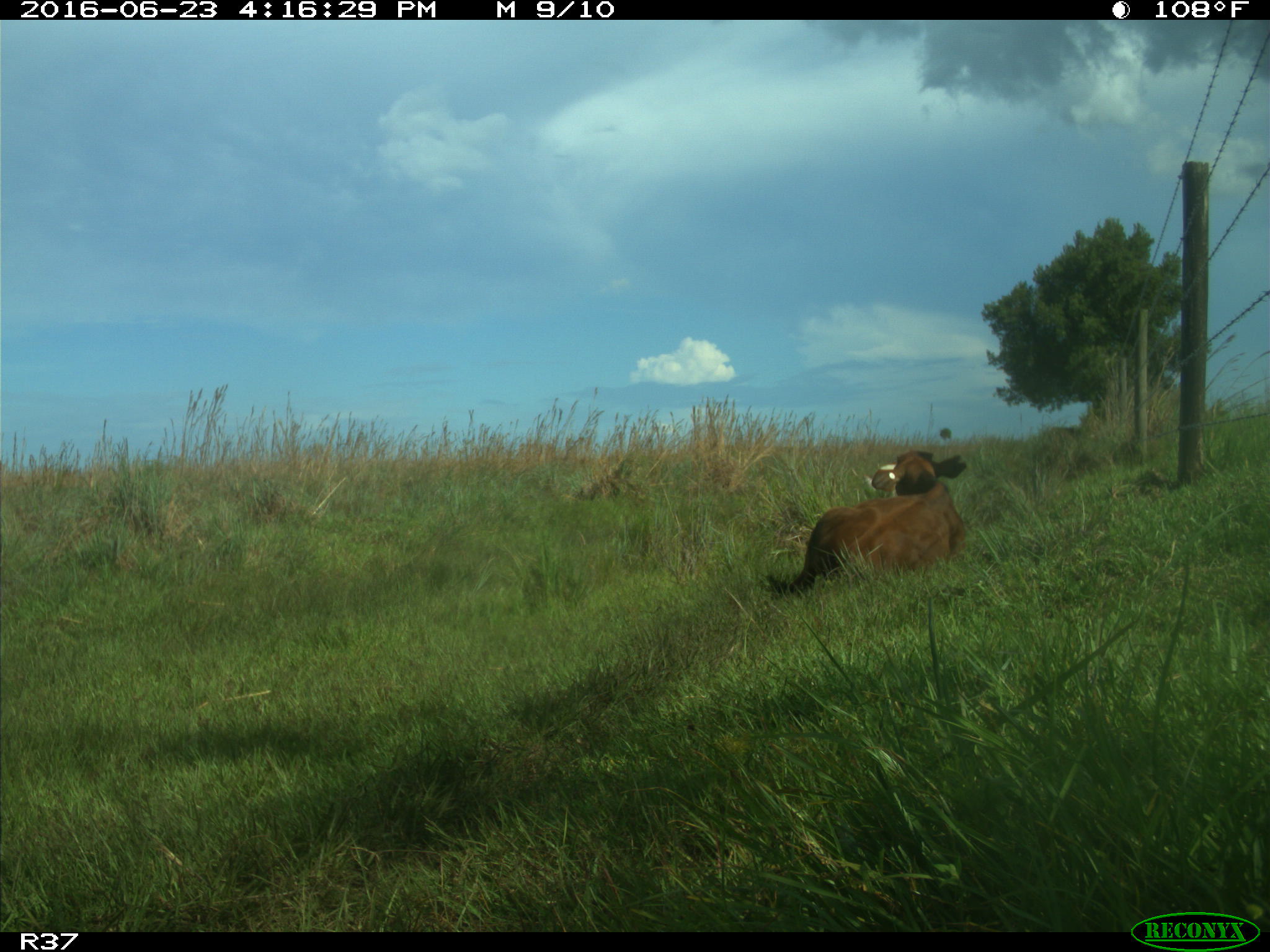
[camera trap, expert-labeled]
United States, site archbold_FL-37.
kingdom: Animalia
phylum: Chordata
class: Mammalia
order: Artiodactyla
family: Bovidae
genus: Bos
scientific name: Bos taurus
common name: domestic cow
Bos taurus (domestic cow).